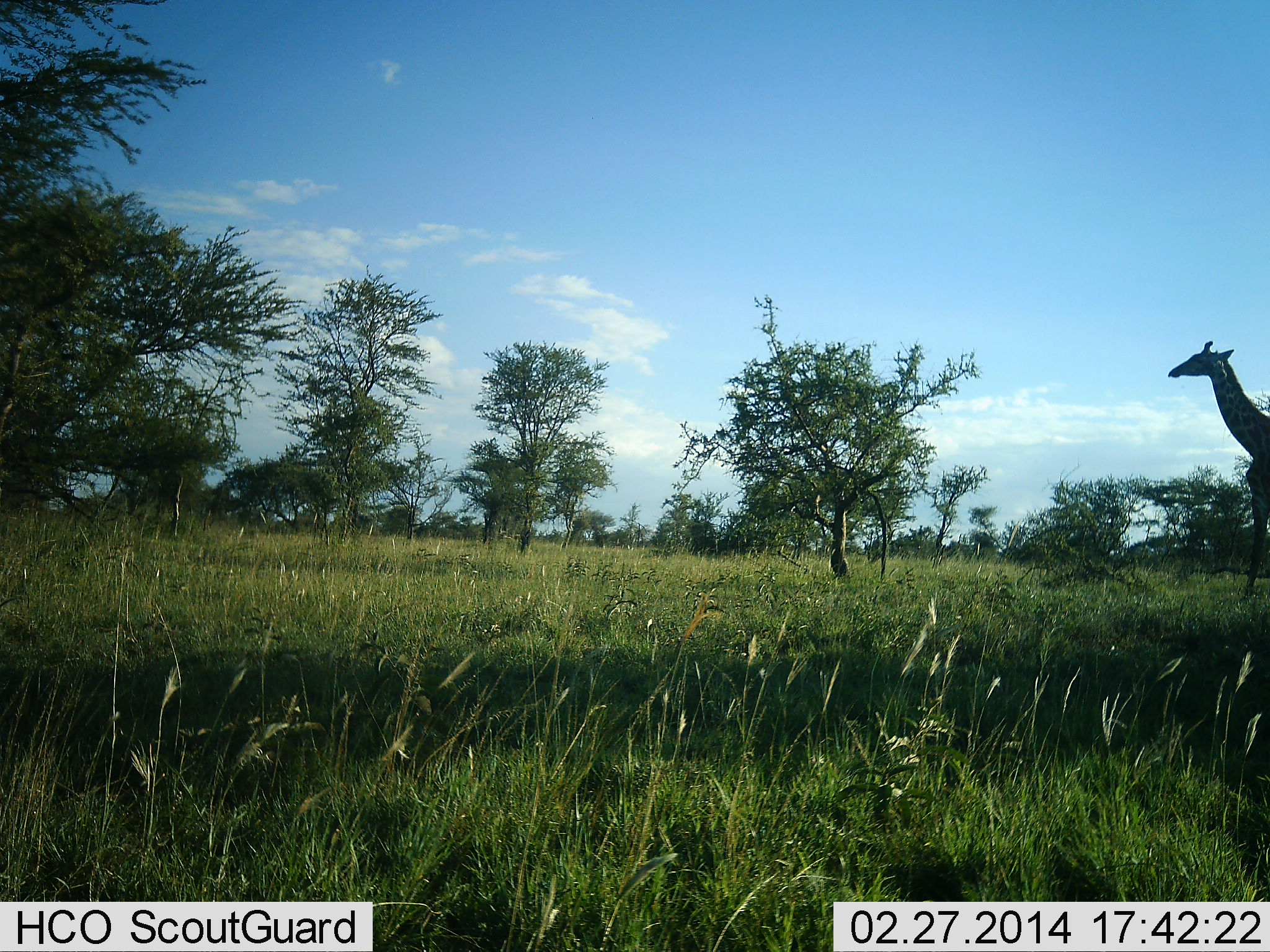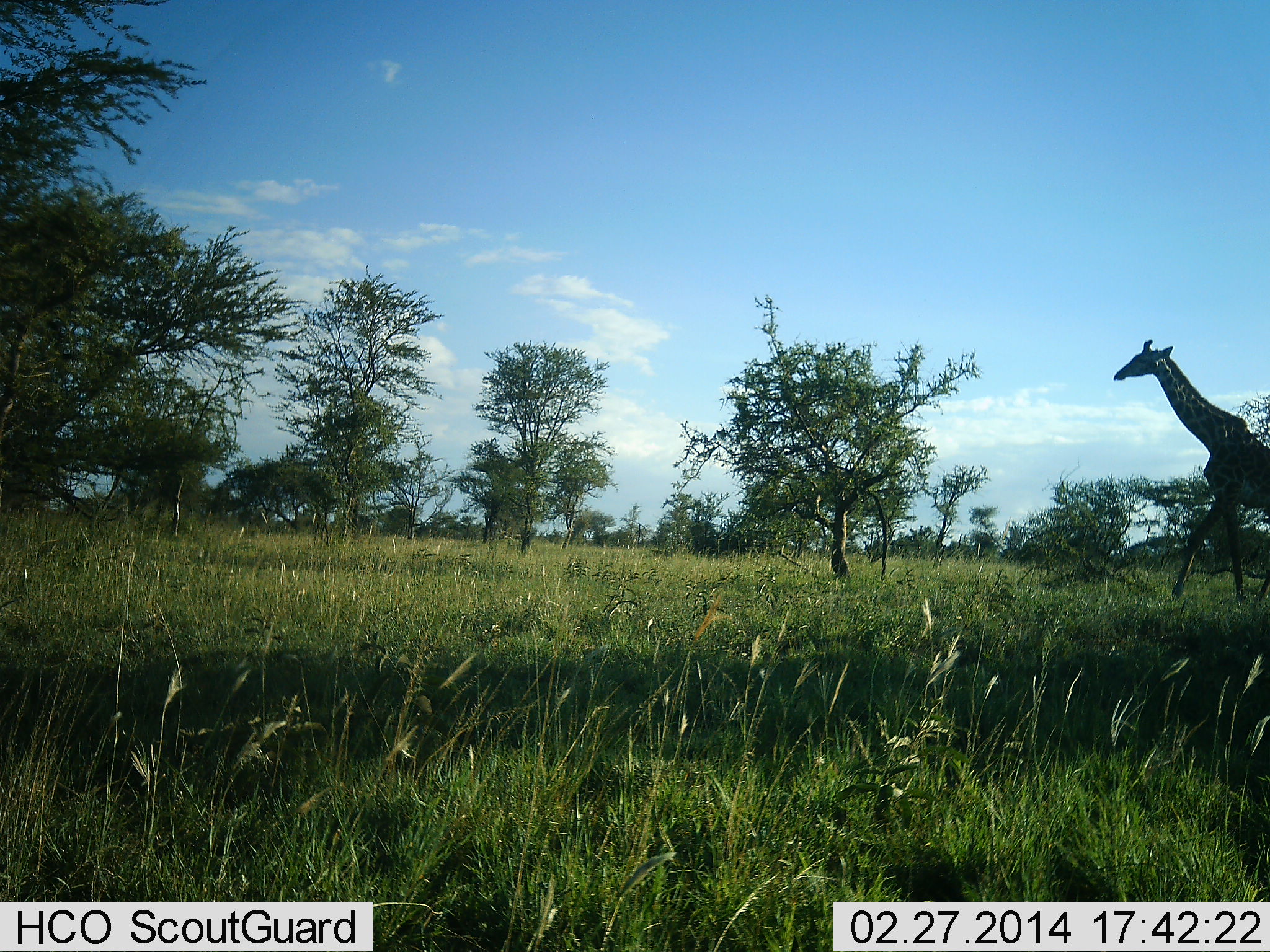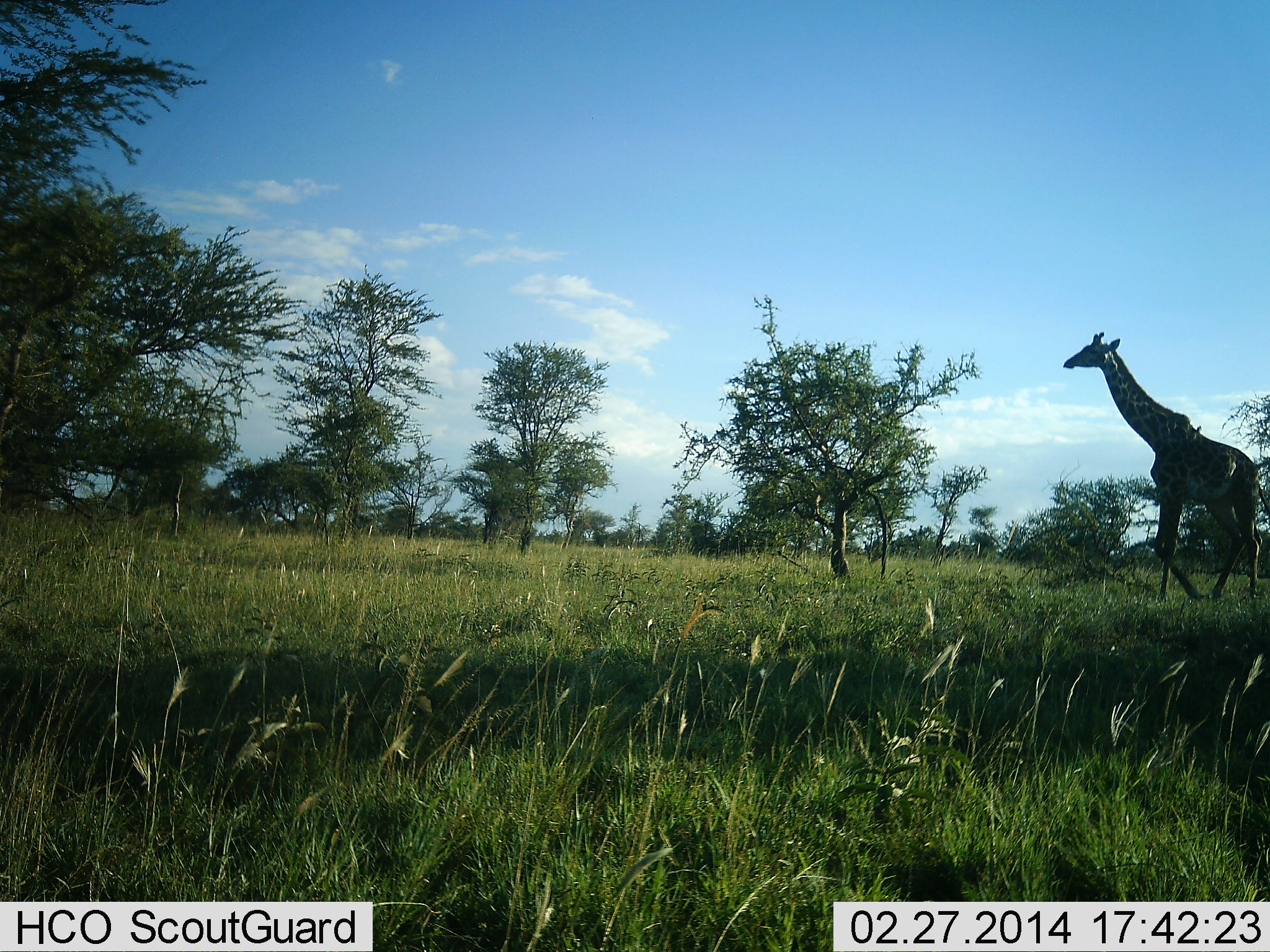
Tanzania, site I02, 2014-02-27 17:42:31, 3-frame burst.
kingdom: Animalia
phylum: Chordata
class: Mammalia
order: Artiodactyla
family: Giraffidae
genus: Giraffa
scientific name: Giraffa camelopardalis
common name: giraffe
Giraffe (Giraffa camelopardalis), count 1. Behavior (volunteer vote fractions): standing 10%, resting 0%, moving 100%, interacting 0%. Young present (vote fraction): 0%. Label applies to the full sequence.